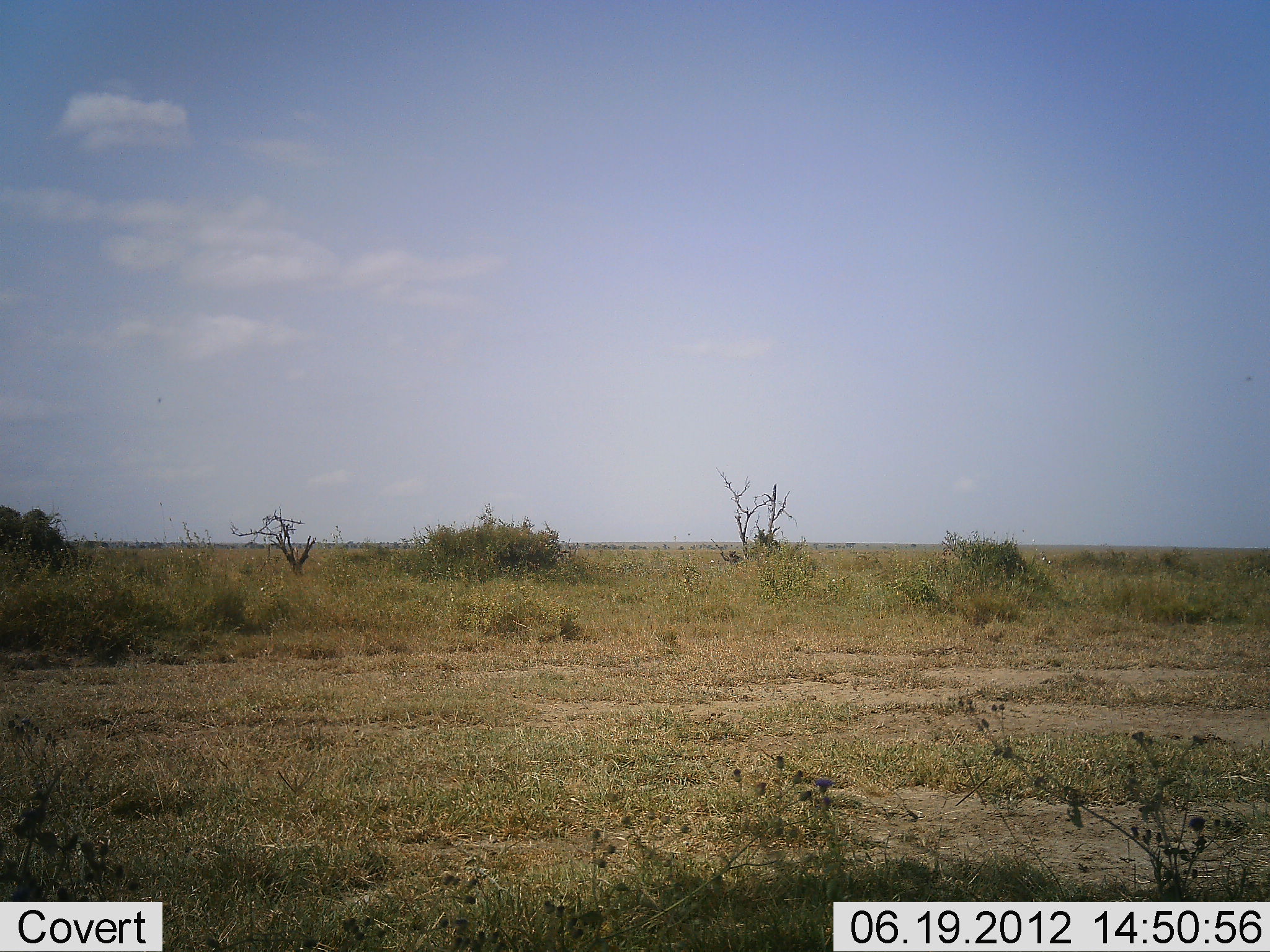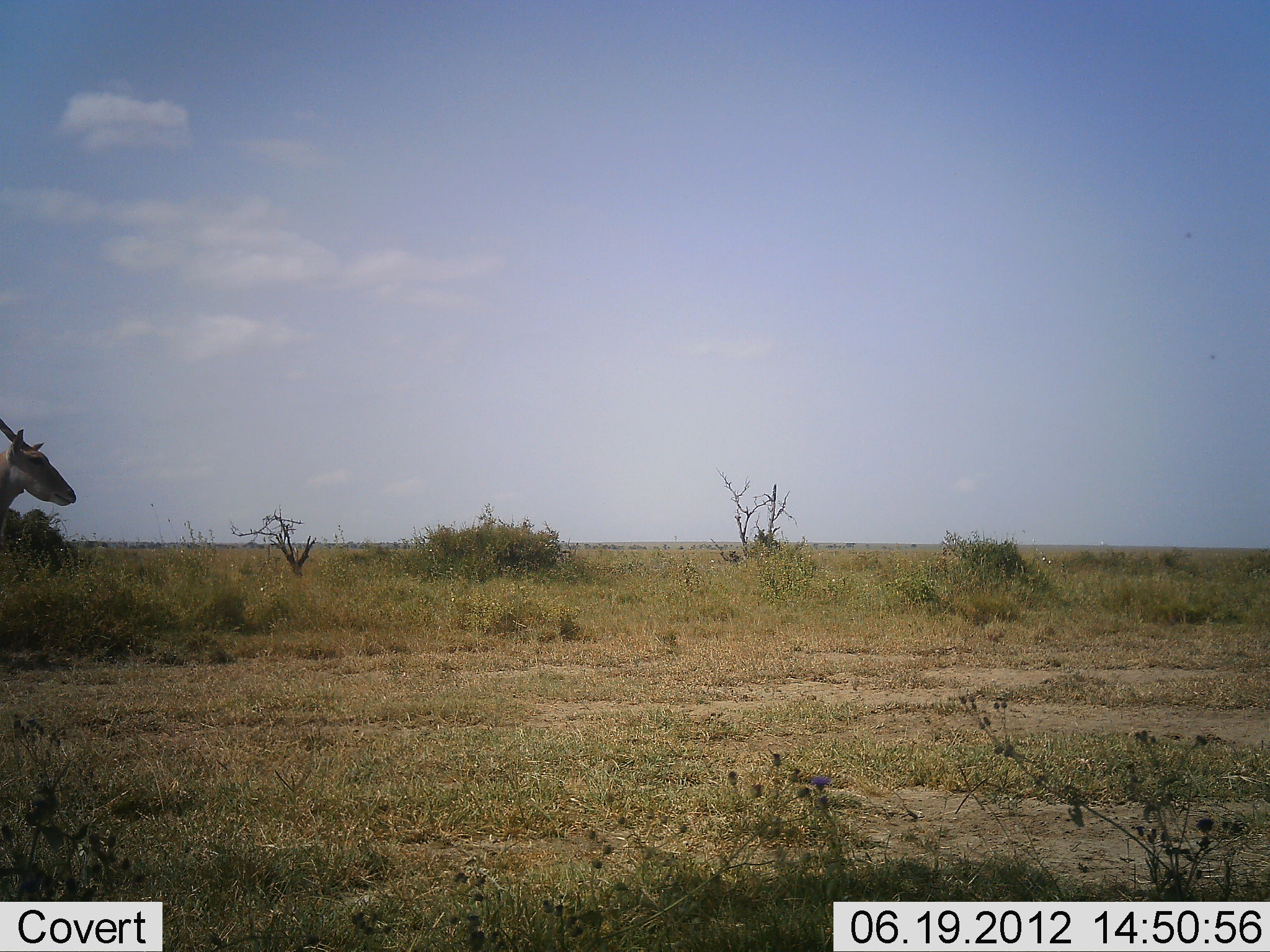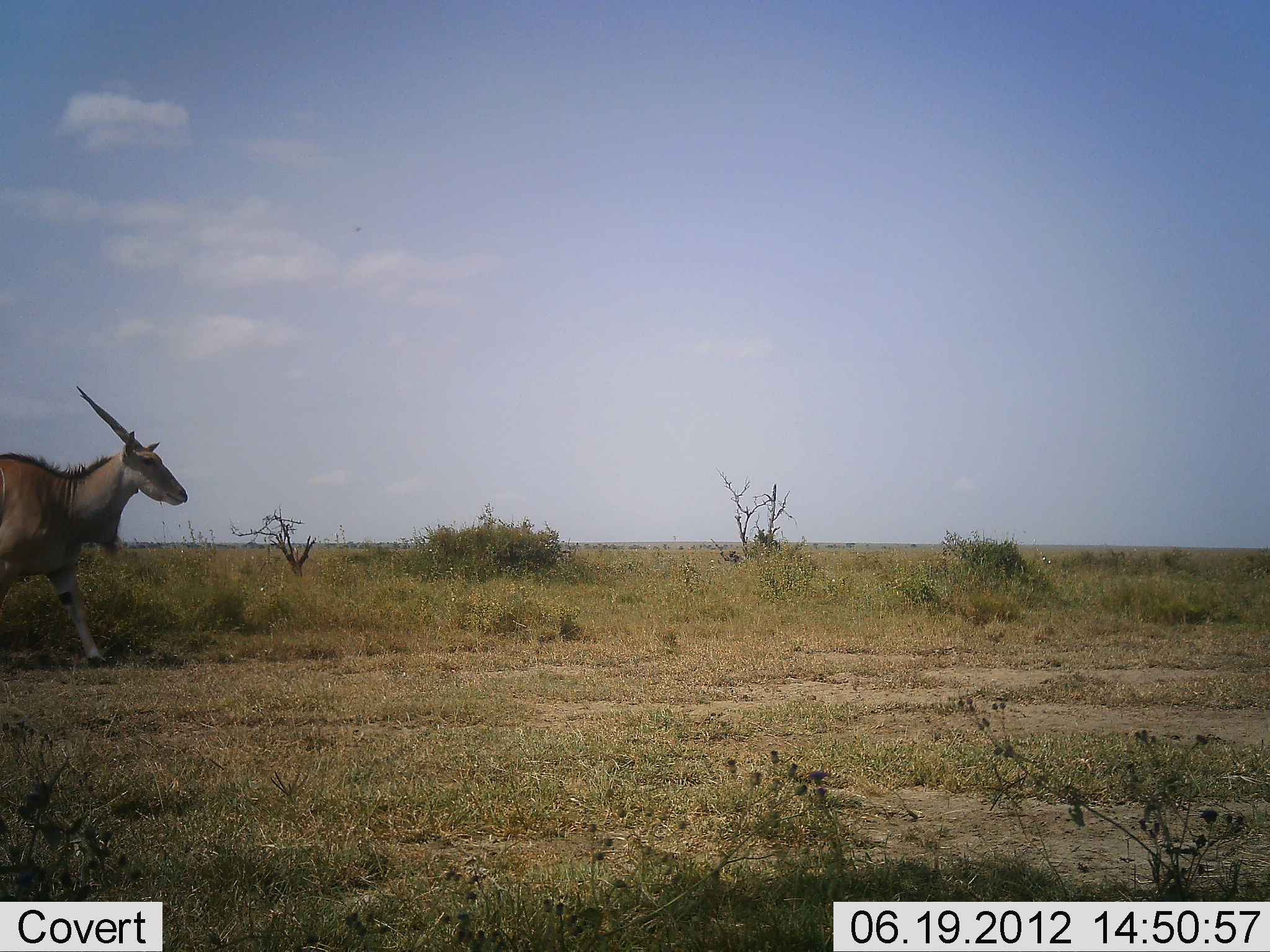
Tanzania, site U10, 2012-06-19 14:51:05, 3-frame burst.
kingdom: Animalia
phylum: Chordata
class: Mammalia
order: Artiodactyla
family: Bovidae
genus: Tragelaphus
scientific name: Tragelaphus oryx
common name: eland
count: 1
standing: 0%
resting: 0%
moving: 100%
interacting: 0%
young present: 0%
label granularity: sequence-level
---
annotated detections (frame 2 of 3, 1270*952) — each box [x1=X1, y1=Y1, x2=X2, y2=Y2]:
animal: [x1=0, y1=417, x2=77, y2=536]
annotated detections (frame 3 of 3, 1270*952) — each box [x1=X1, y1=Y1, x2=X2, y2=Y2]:
animal: [x1=0, y1=385, x2=189, y2=668]